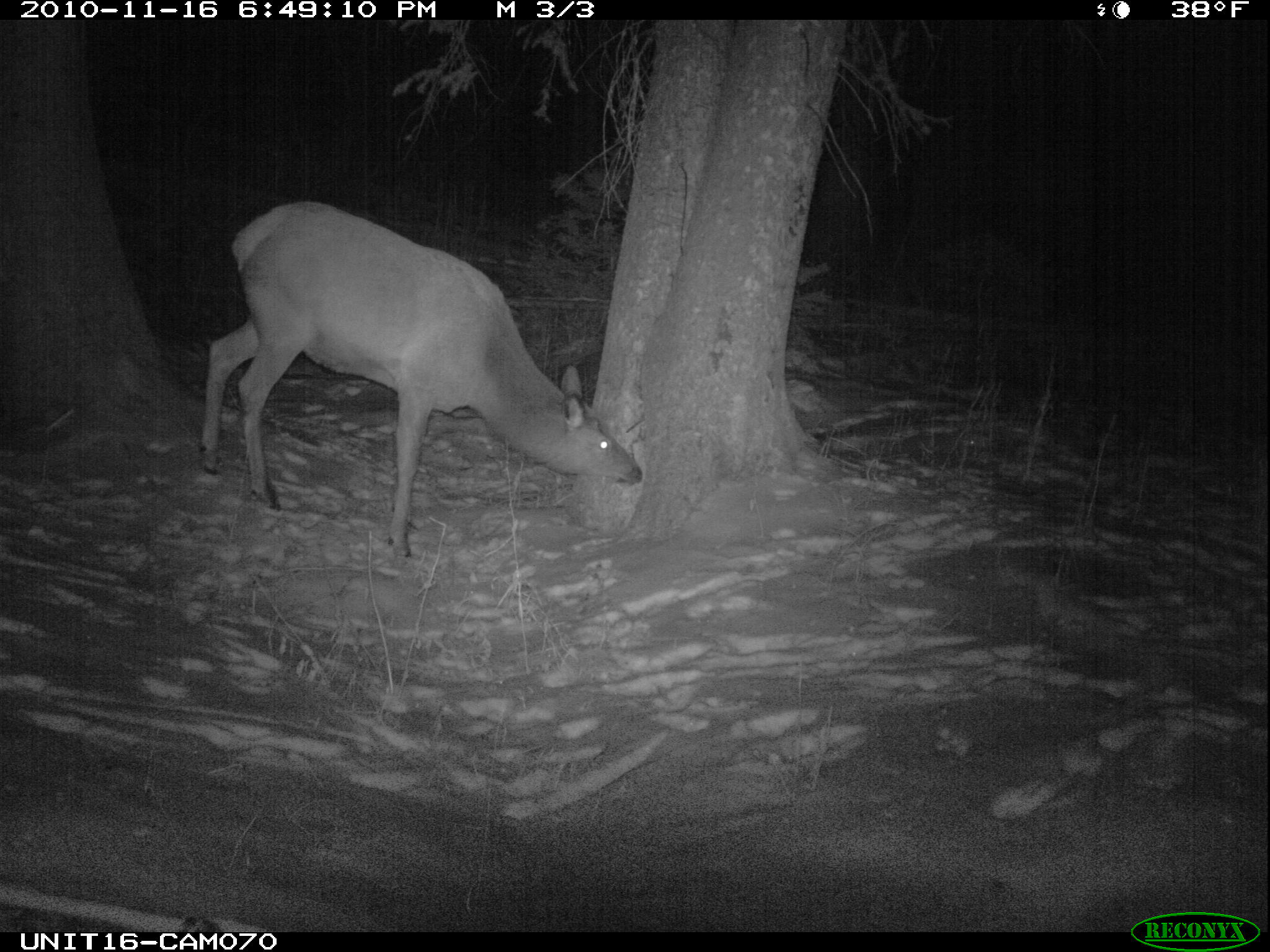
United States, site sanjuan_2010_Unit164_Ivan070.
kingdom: Animalia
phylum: Chordata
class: Mammalia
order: Artiodactyla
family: Cervidae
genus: Cervus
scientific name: Cervus elaphus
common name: red deer